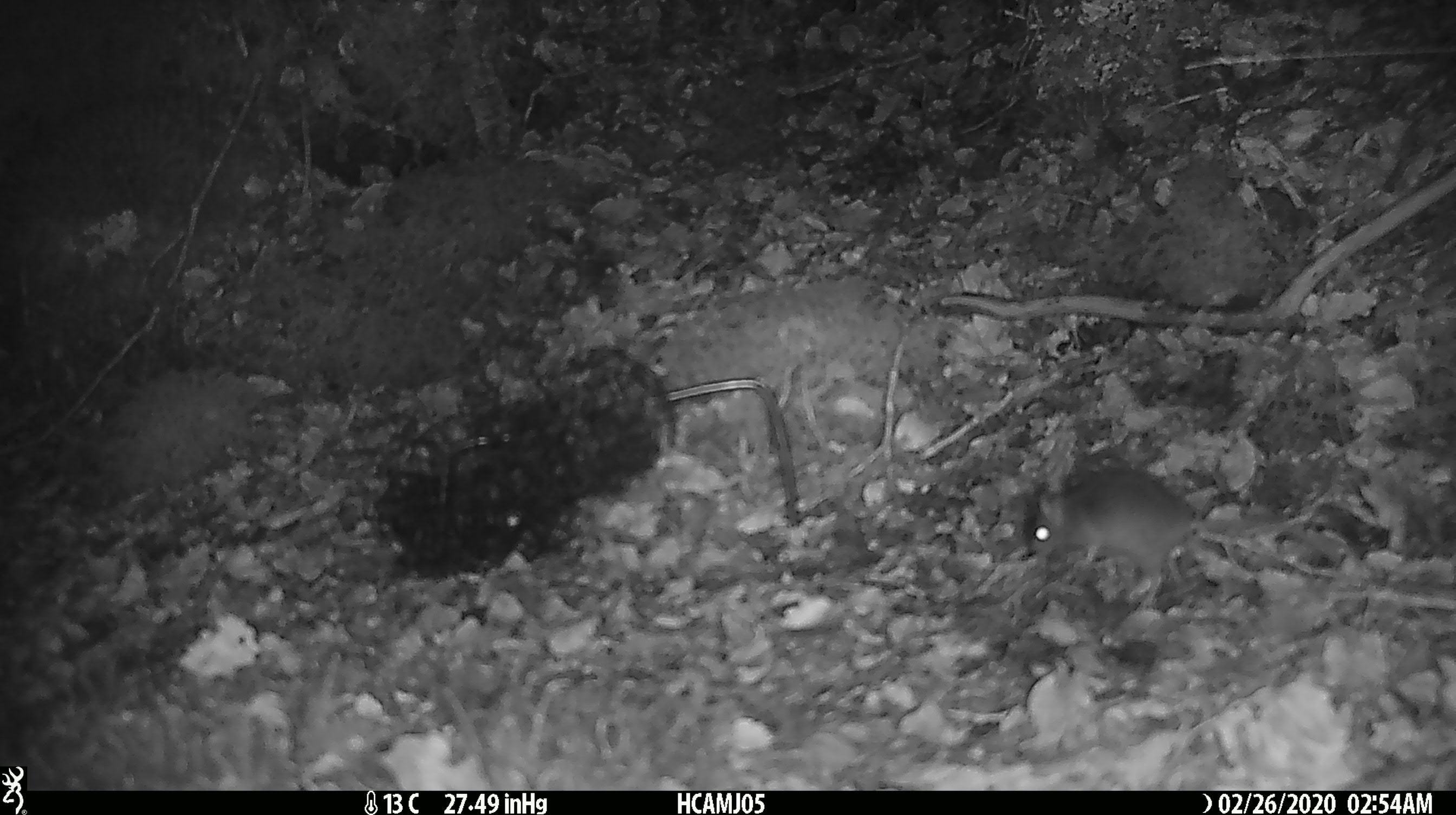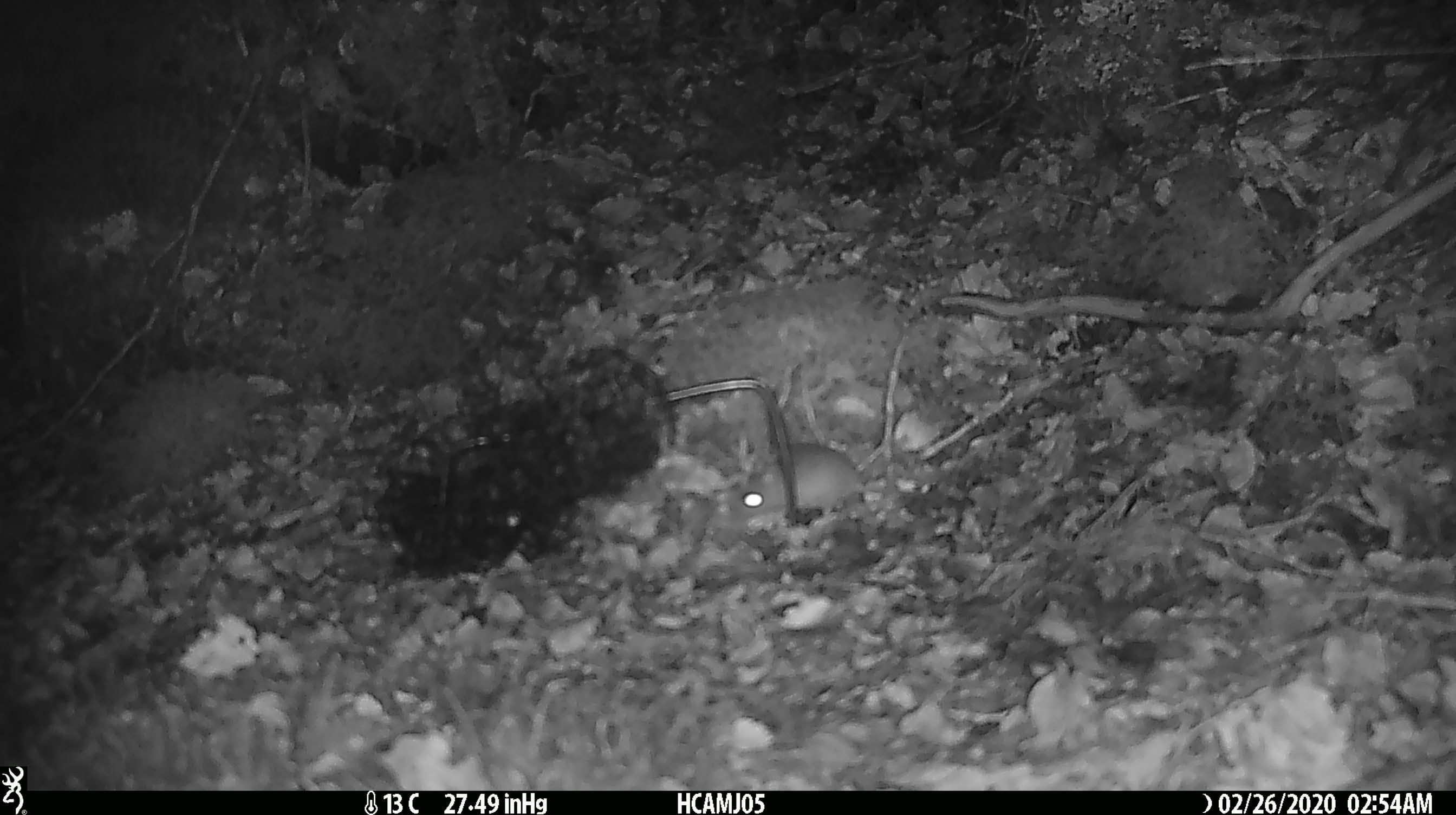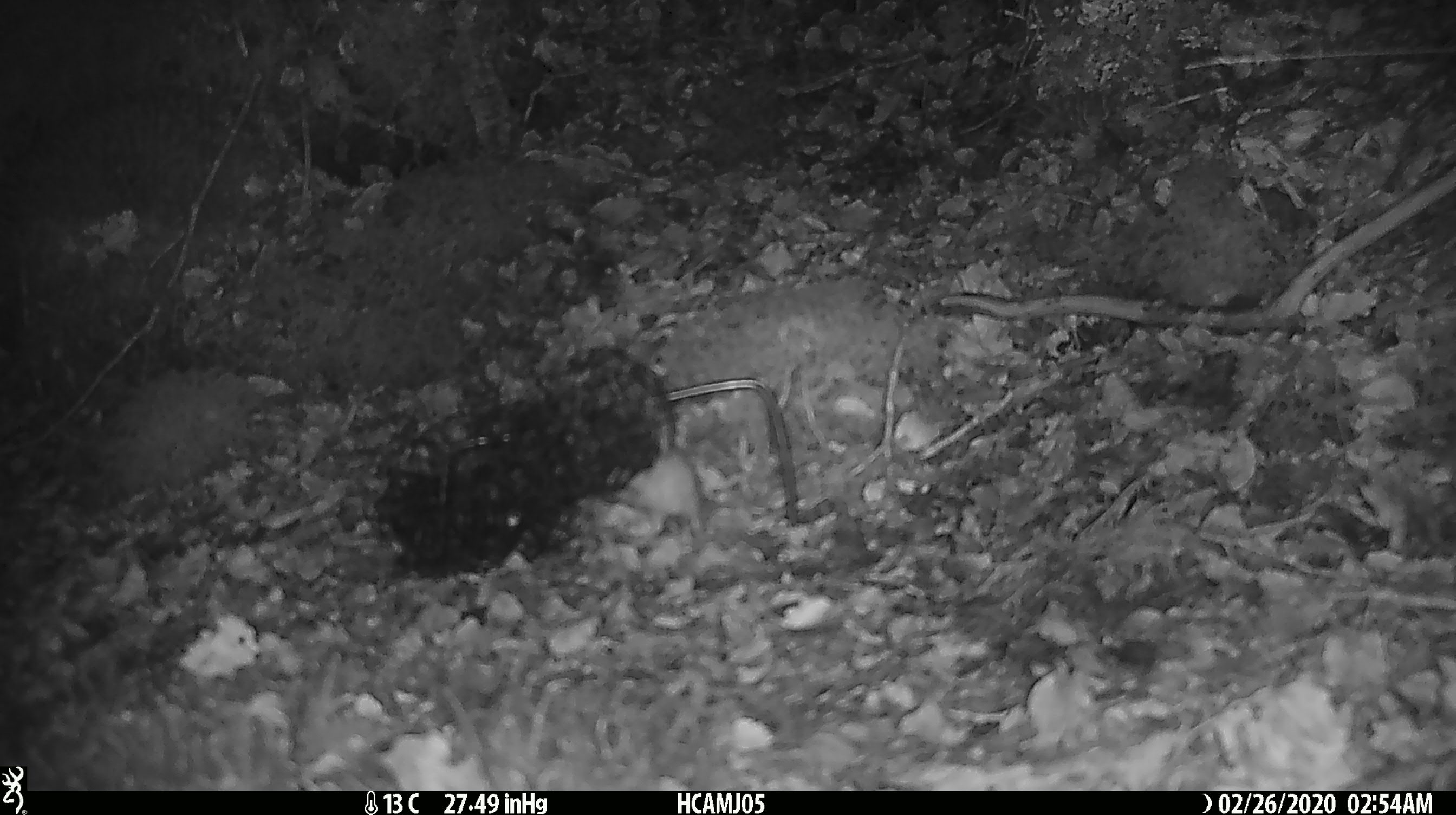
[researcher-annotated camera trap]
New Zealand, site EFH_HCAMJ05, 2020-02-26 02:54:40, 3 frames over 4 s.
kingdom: Animalia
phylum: Chordata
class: Mammalia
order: Rodentia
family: Muridae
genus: Mus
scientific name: Mus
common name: mouse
Mouse (Mus).